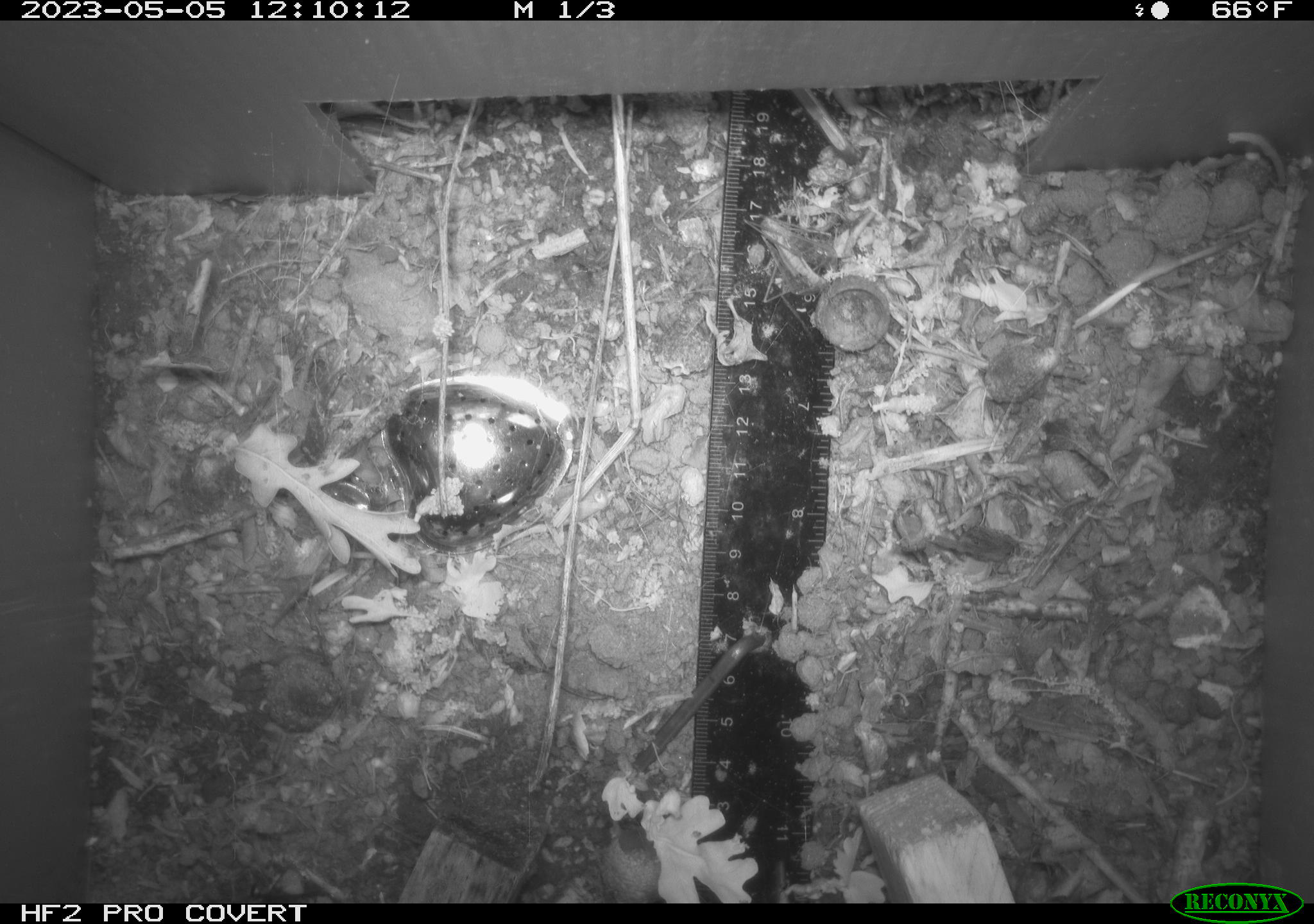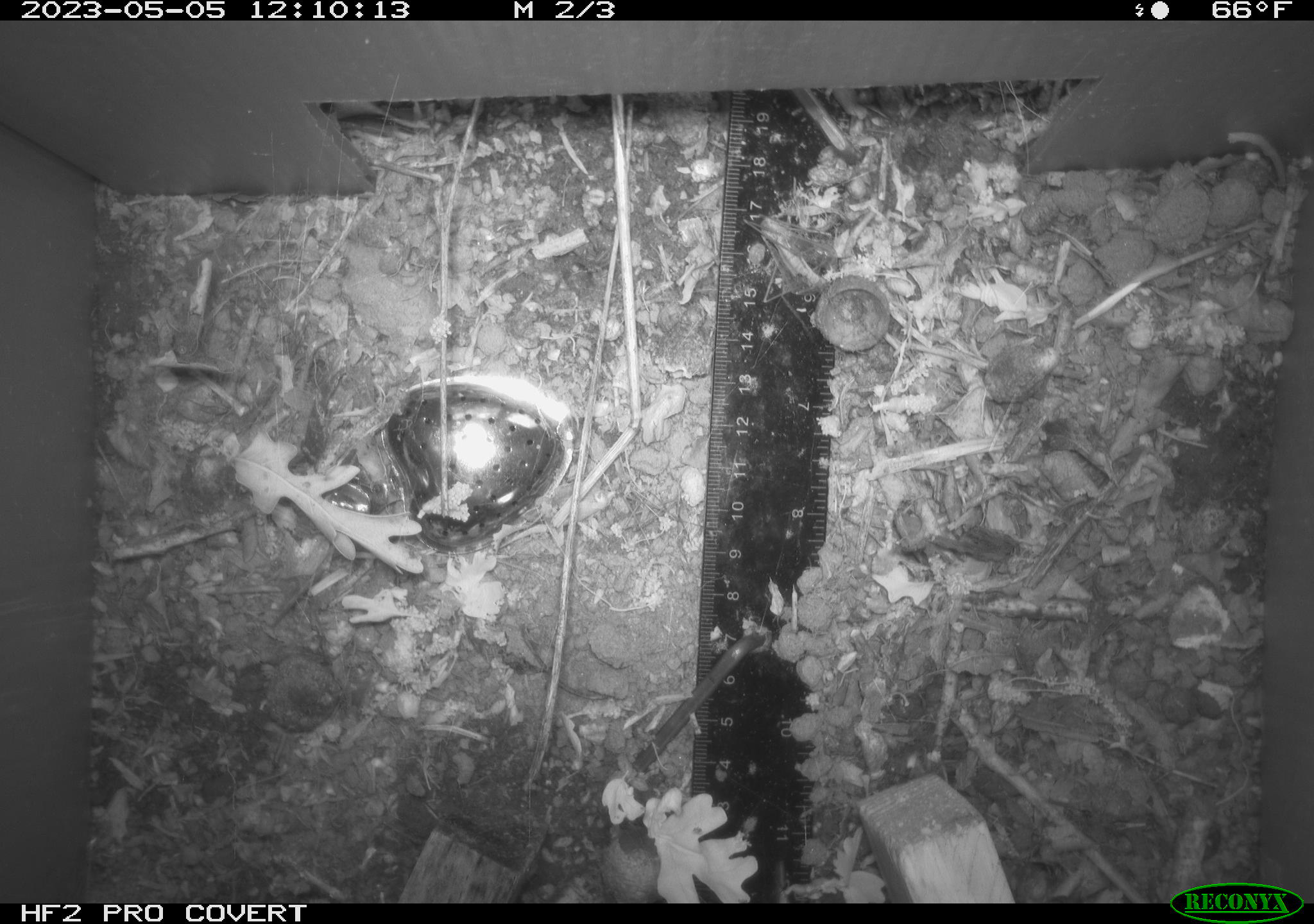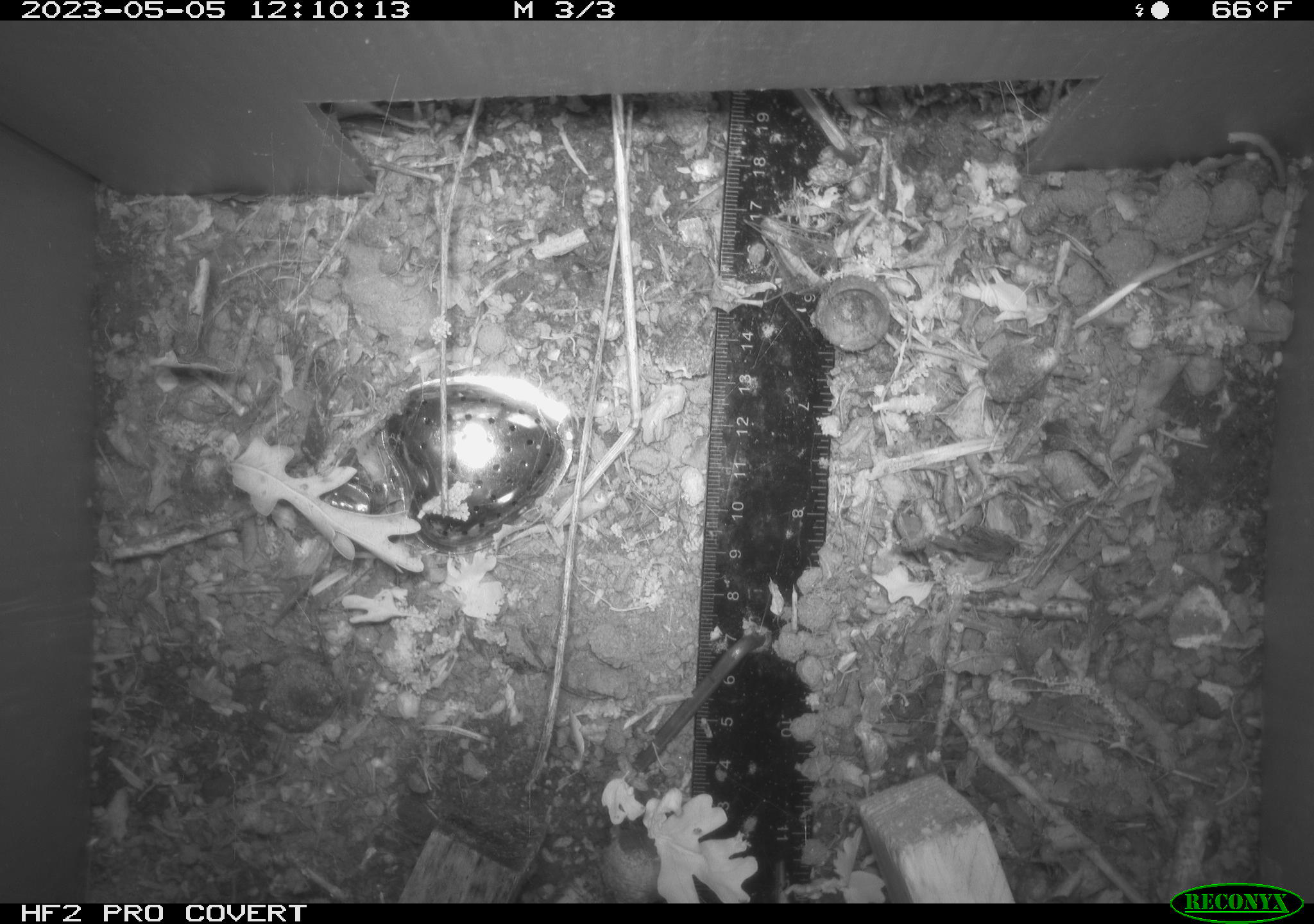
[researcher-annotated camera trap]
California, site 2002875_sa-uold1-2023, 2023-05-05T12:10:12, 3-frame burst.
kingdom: Animalia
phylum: Chordata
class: Reptilia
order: Squamata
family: Anguidae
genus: Elgaria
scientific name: Elgaria multicarinata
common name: southern alligator lizard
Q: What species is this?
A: Southern alligator lizard (Elgaria multicarinata).